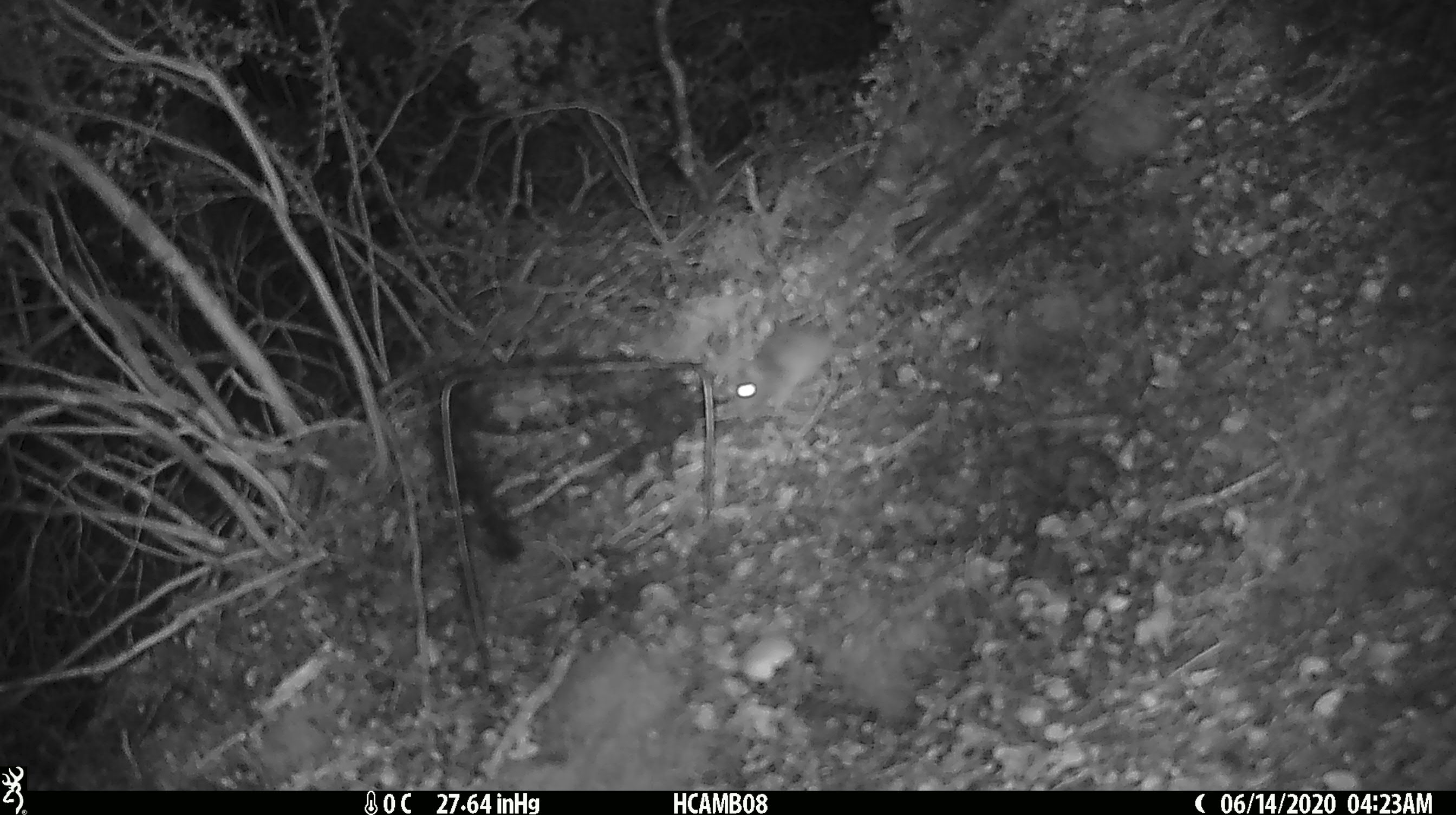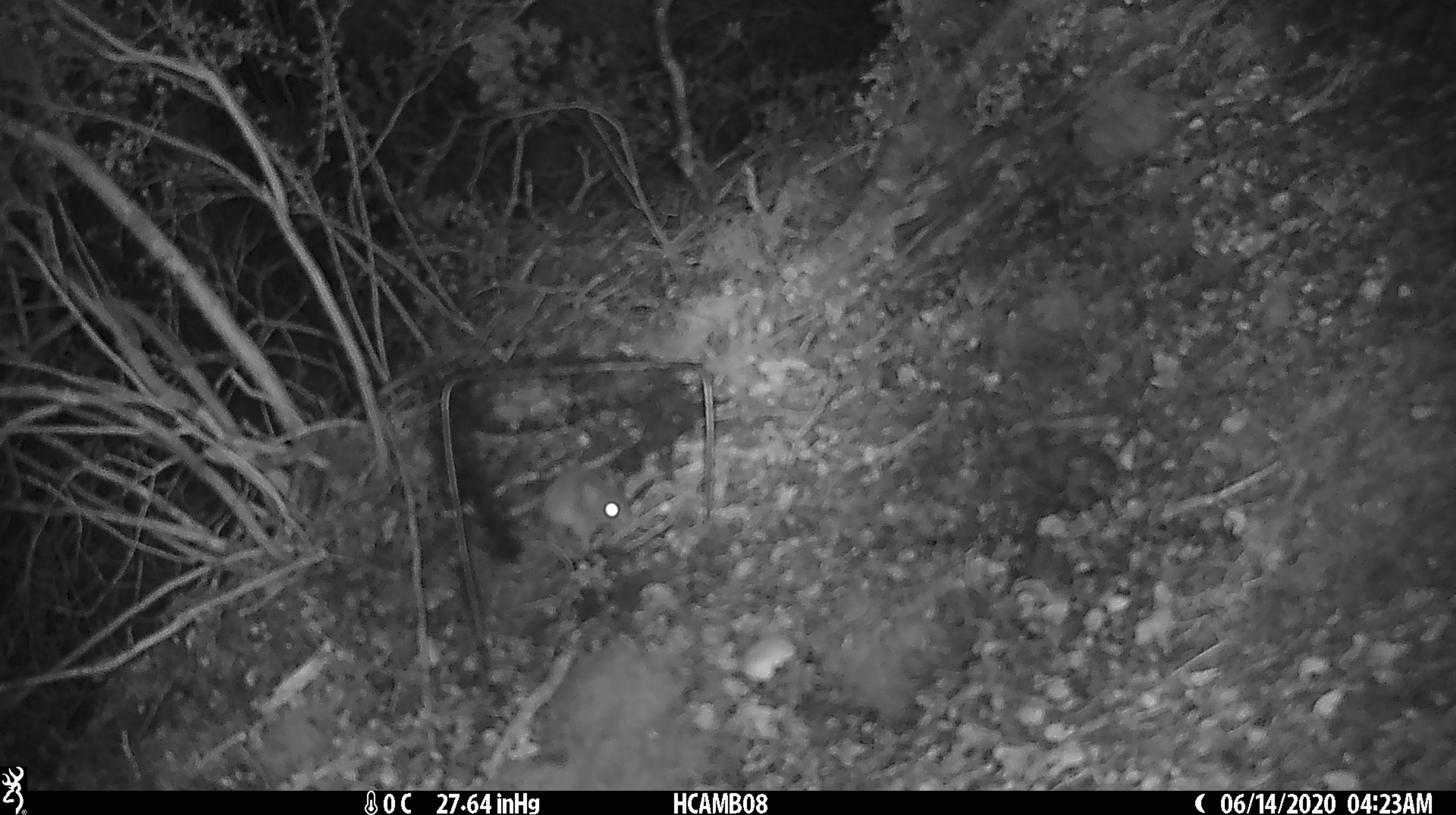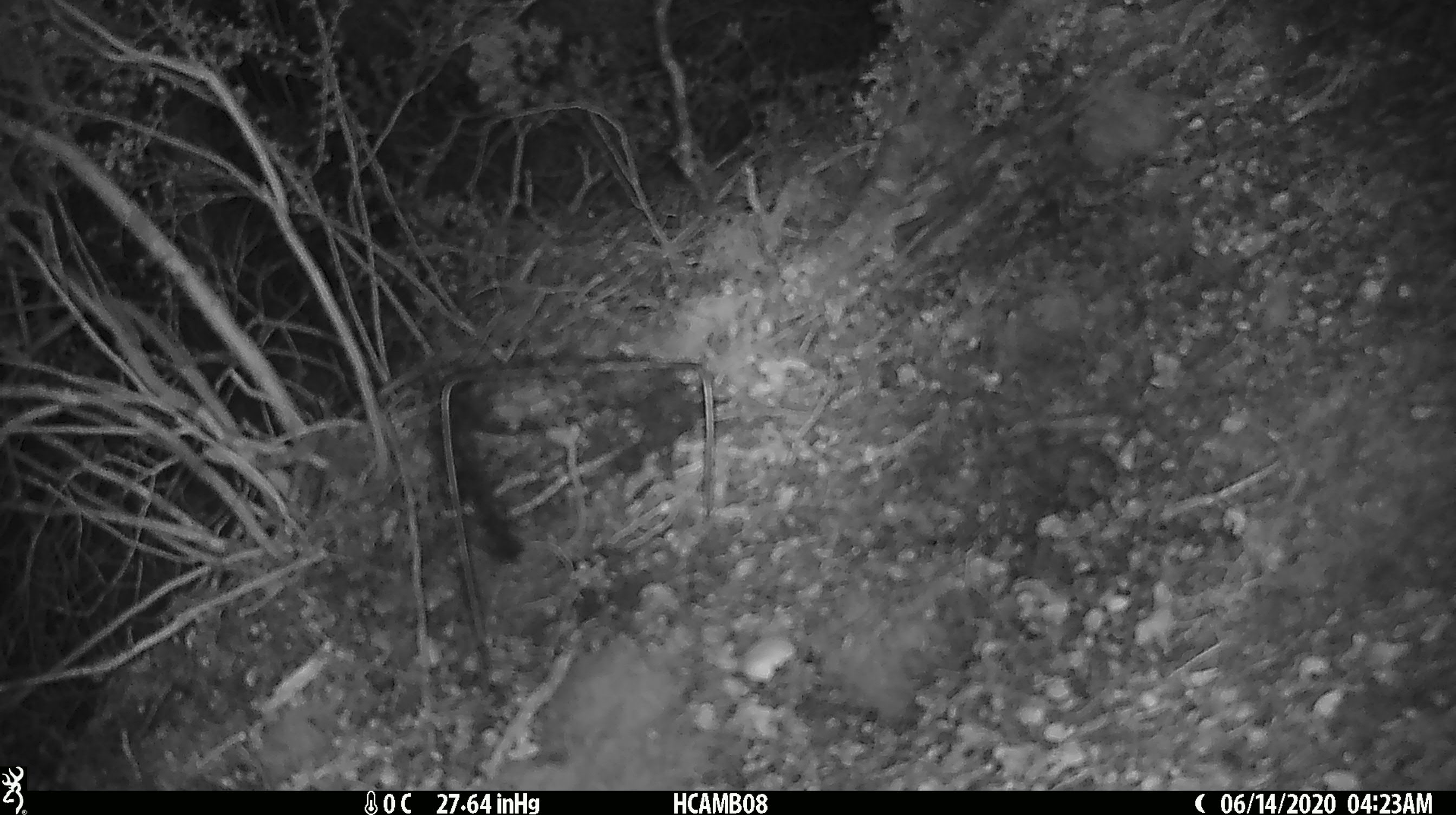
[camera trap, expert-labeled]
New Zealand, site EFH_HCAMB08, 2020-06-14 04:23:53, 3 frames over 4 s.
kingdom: Animalia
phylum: Chordata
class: Mammalia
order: Rodentia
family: Muridae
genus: Mus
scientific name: Mus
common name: mouse